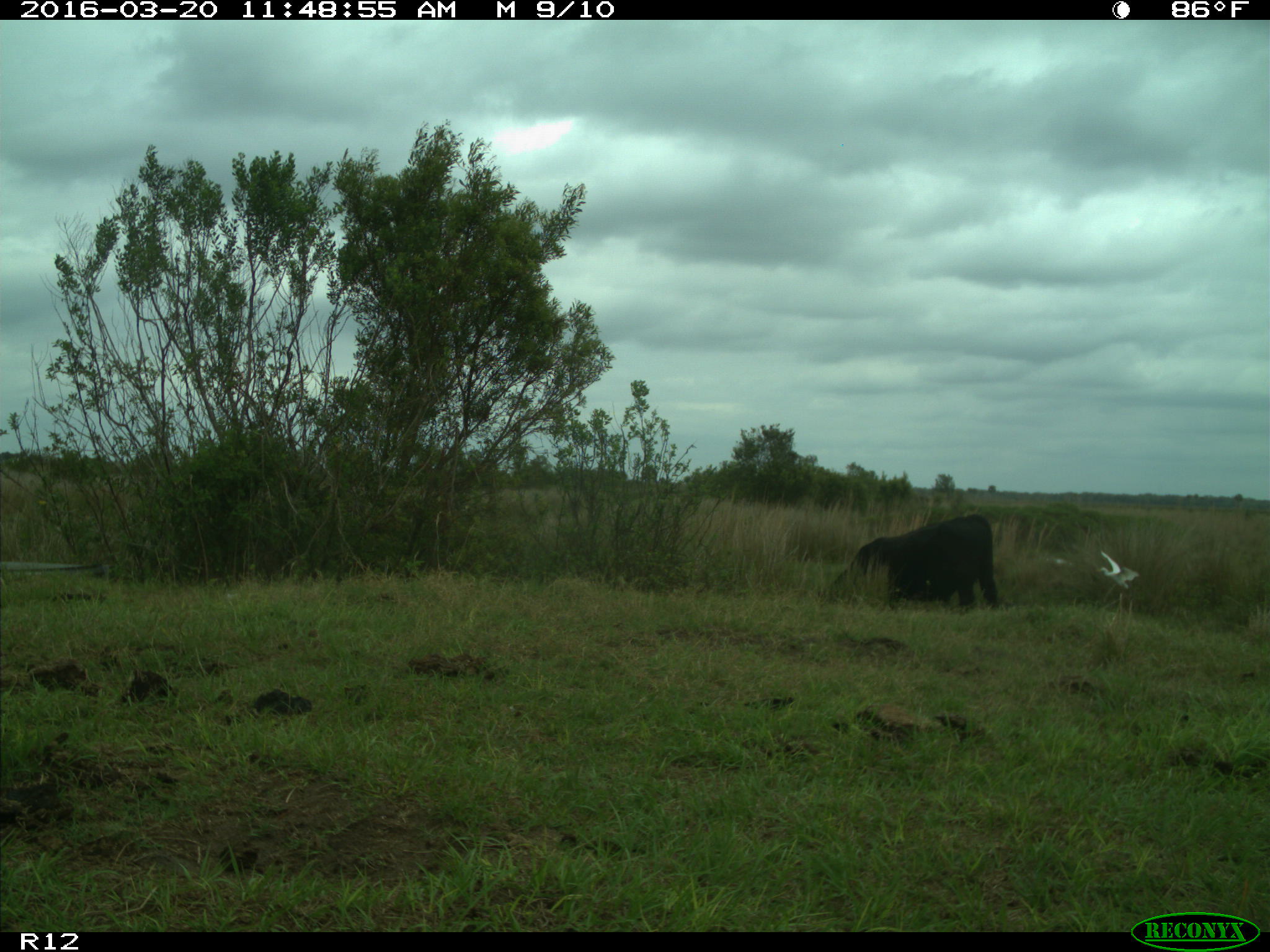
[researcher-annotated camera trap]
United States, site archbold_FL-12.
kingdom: Animalia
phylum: Chordata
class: Mammalia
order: Artiodactyla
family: Bovidae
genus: Bos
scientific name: Bos taurus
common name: domestic cow